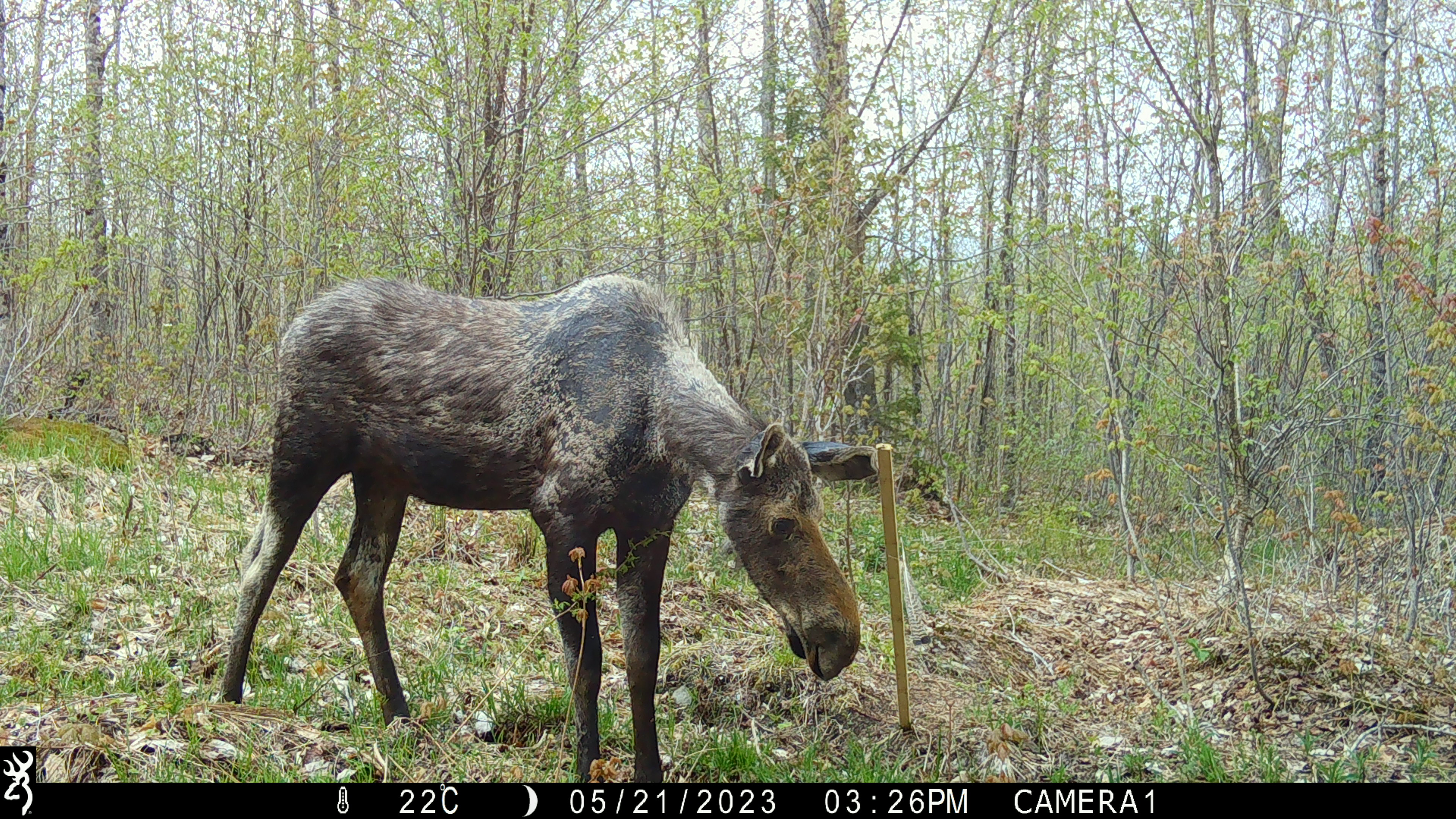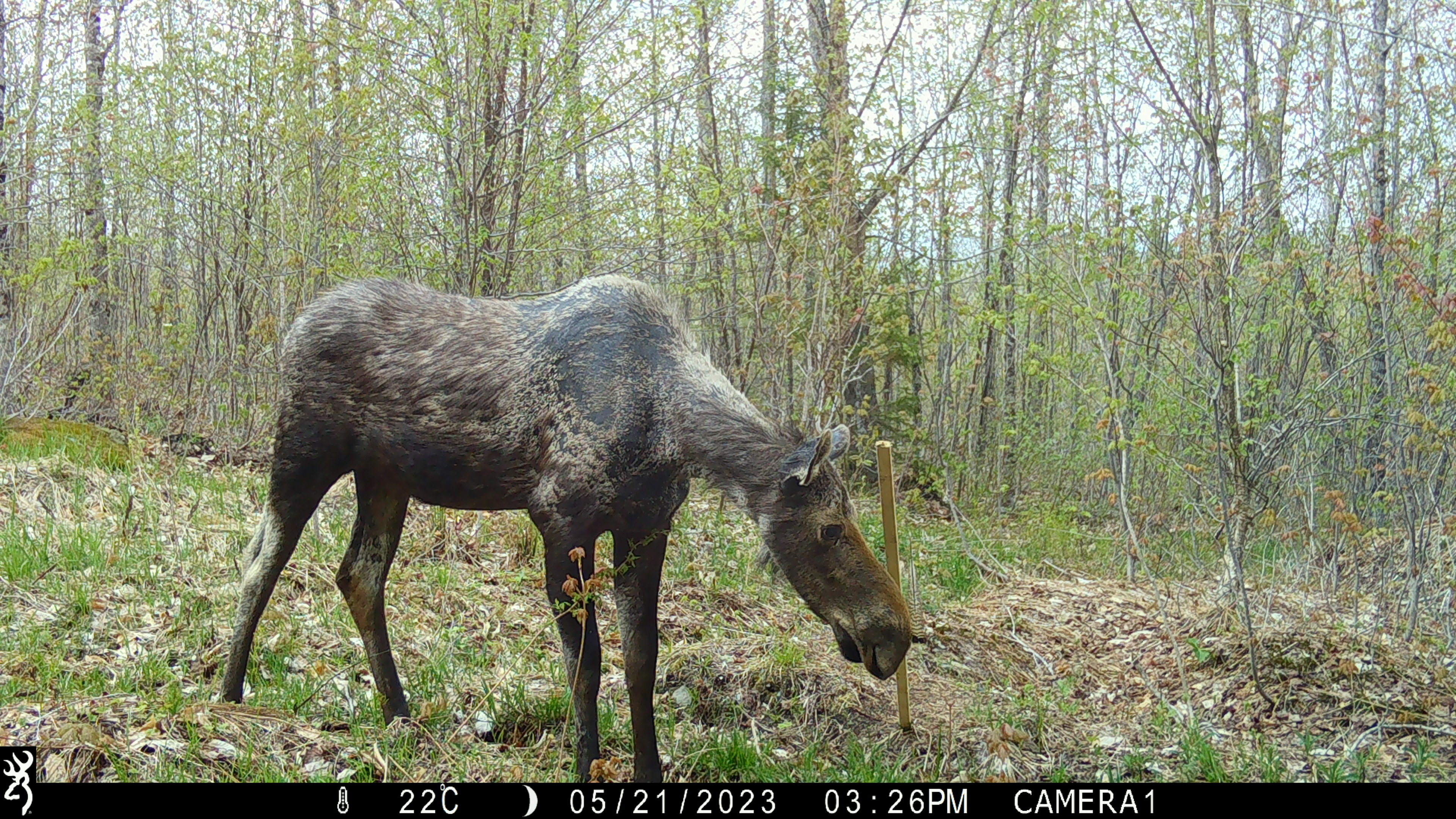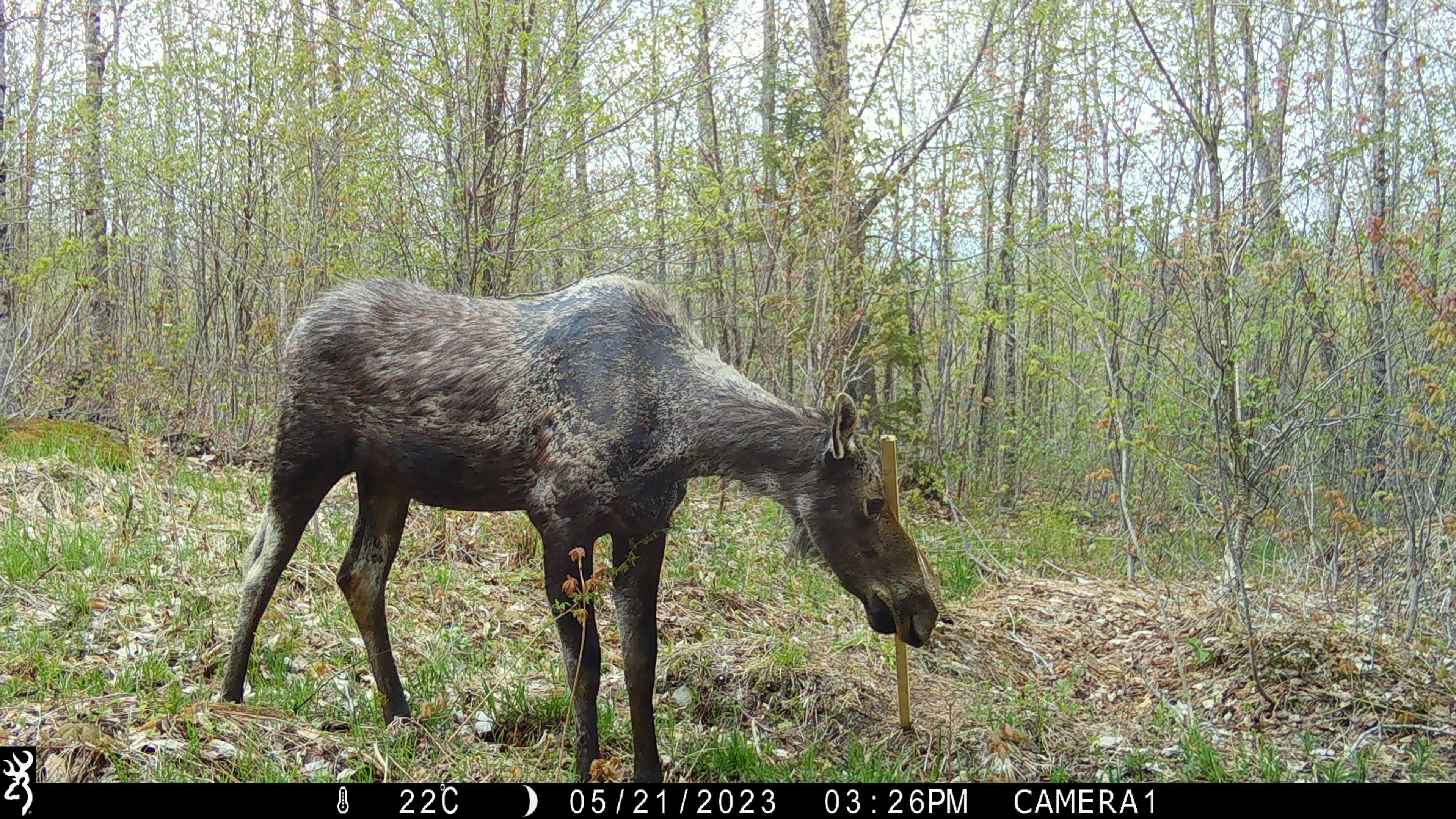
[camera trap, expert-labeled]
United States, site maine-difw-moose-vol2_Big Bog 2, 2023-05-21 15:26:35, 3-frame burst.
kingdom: Animalia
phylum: Chordata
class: Mammalia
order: Artiodactyla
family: Cervidae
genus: Alces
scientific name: Alces alces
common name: moose